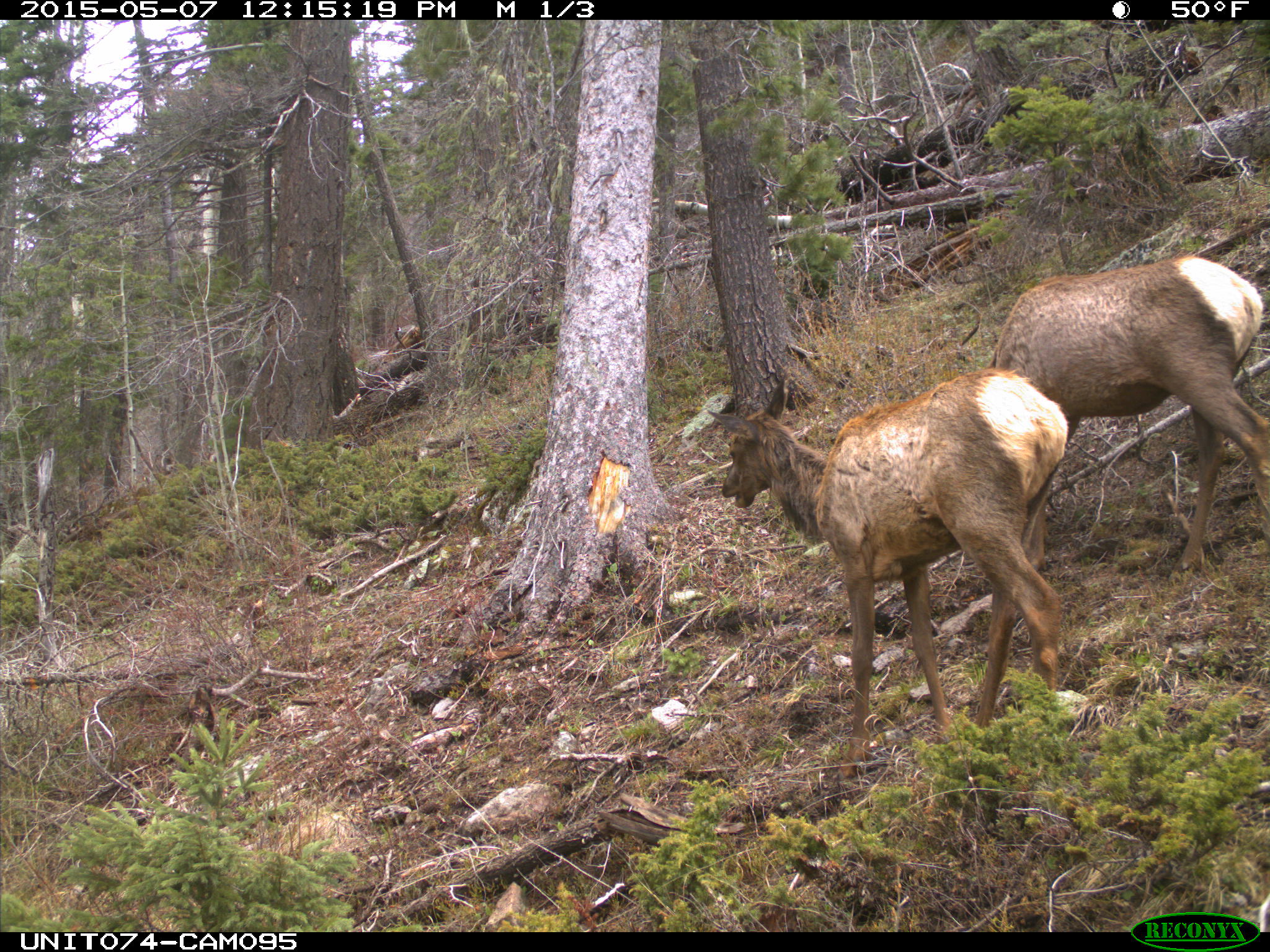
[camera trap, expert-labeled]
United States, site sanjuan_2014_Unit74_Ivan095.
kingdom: Animalia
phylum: Chordata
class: Mammalia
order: Artiodactyla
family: Cervidae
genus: Cervus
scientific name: Cervus elaphus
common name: red deer